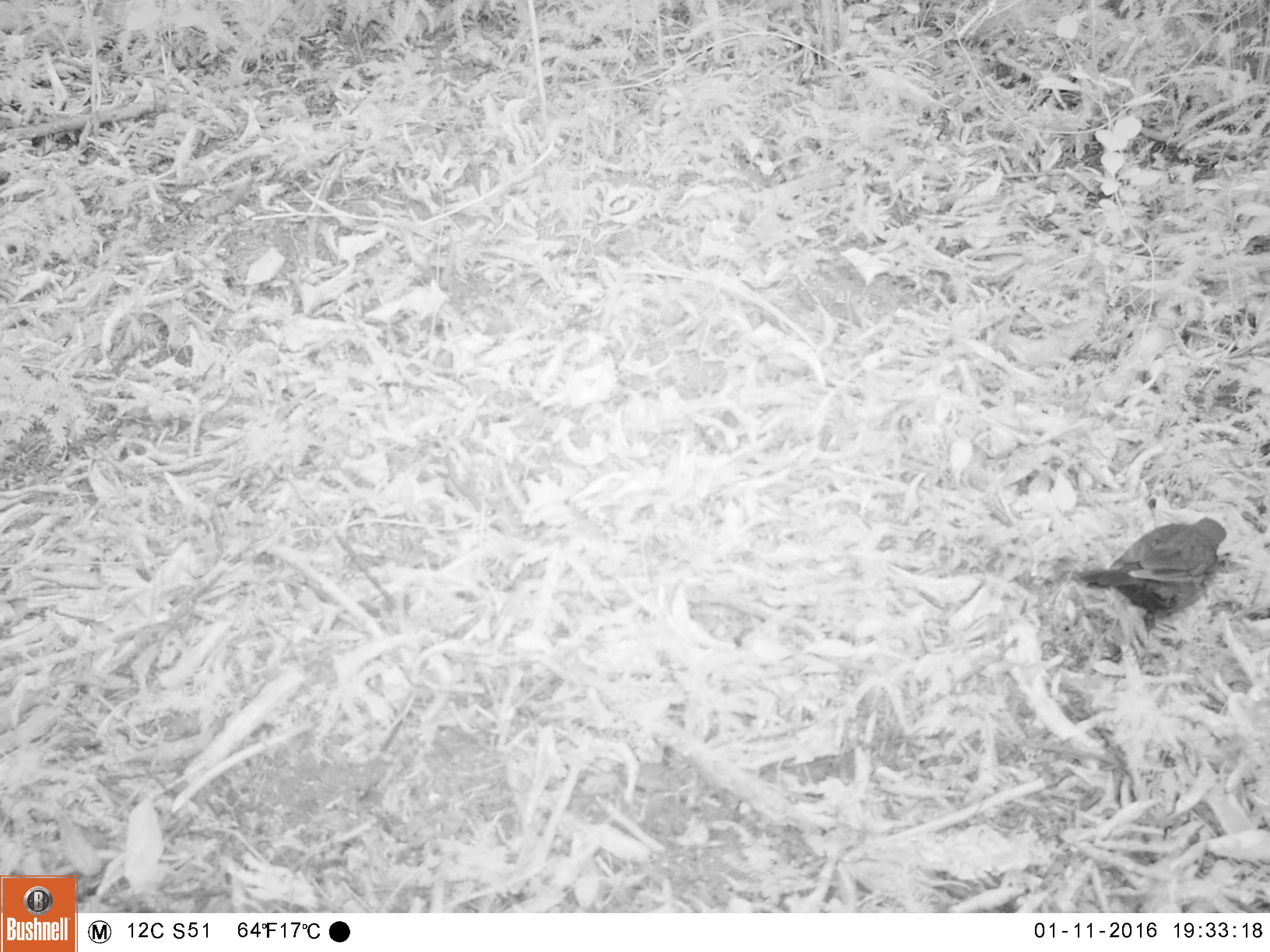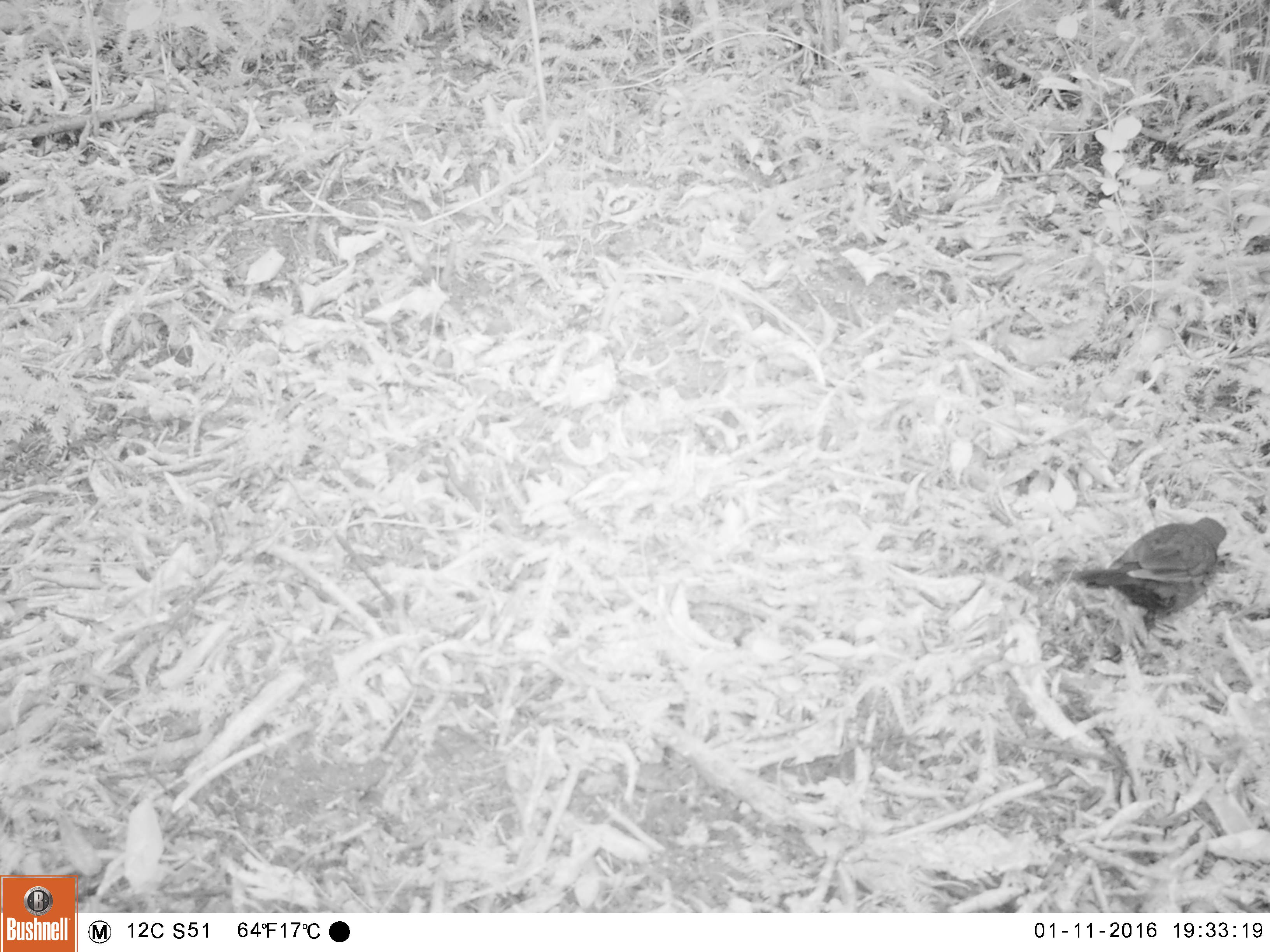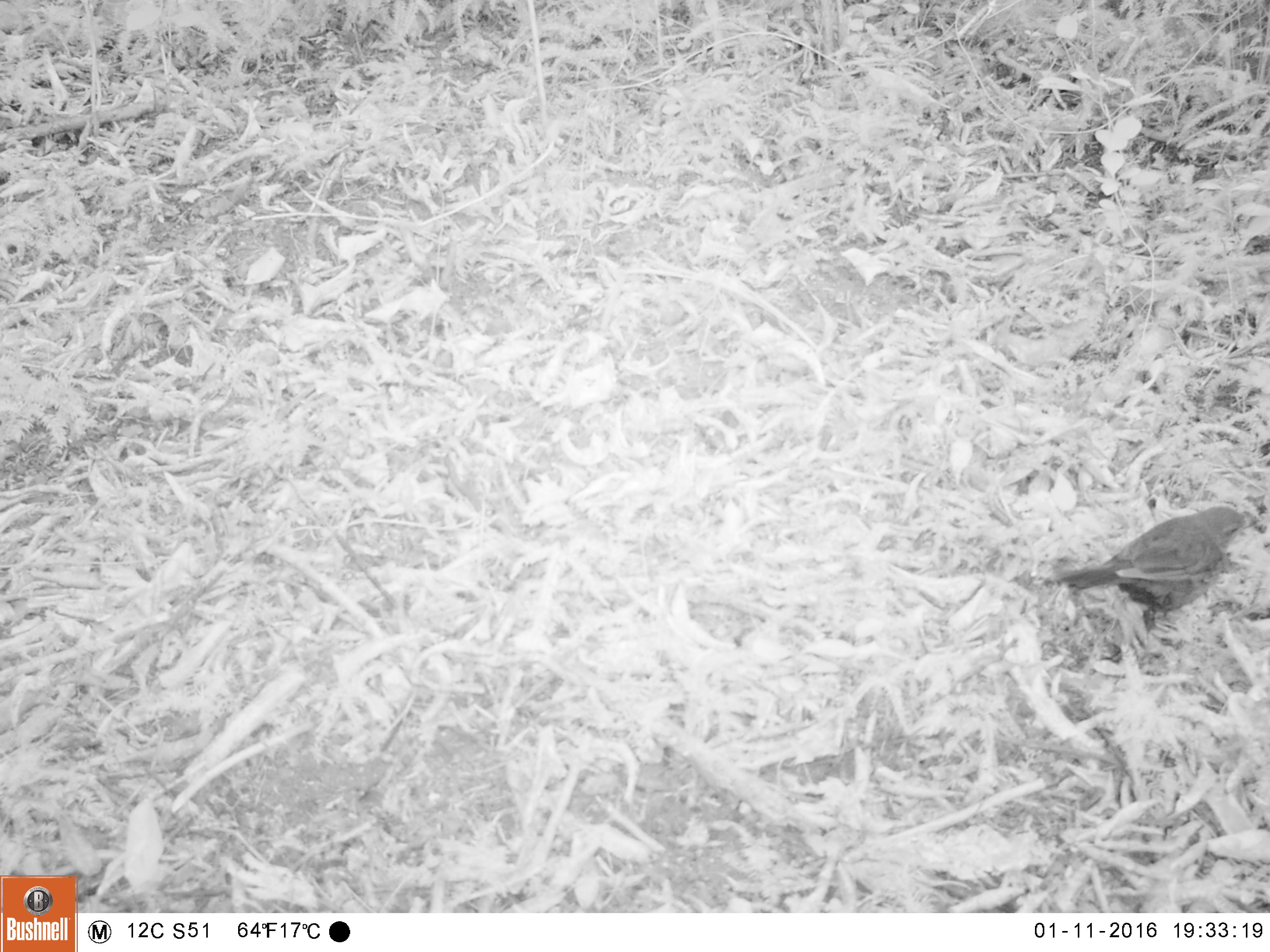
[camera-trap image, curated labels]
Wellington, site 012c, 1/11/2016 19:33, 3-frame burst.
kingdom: Animalia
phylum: Chordata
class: Aves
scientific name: Aves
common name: bird